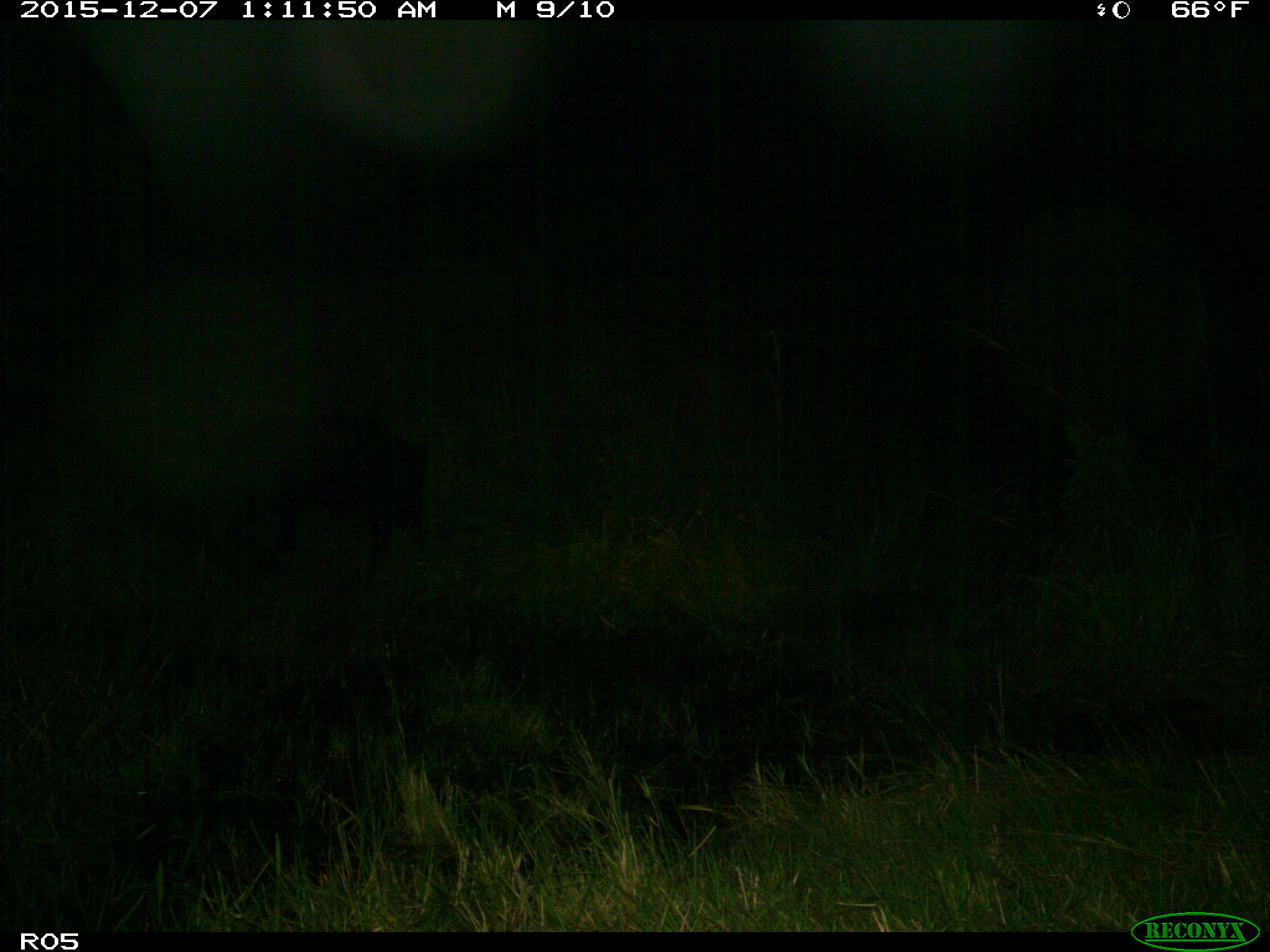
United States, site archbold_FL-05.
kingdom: Animalia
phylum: Chordata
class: Mammalia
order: Artiodactyla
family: Suidae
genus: Sus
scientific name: Sus scrofa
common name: wild boar